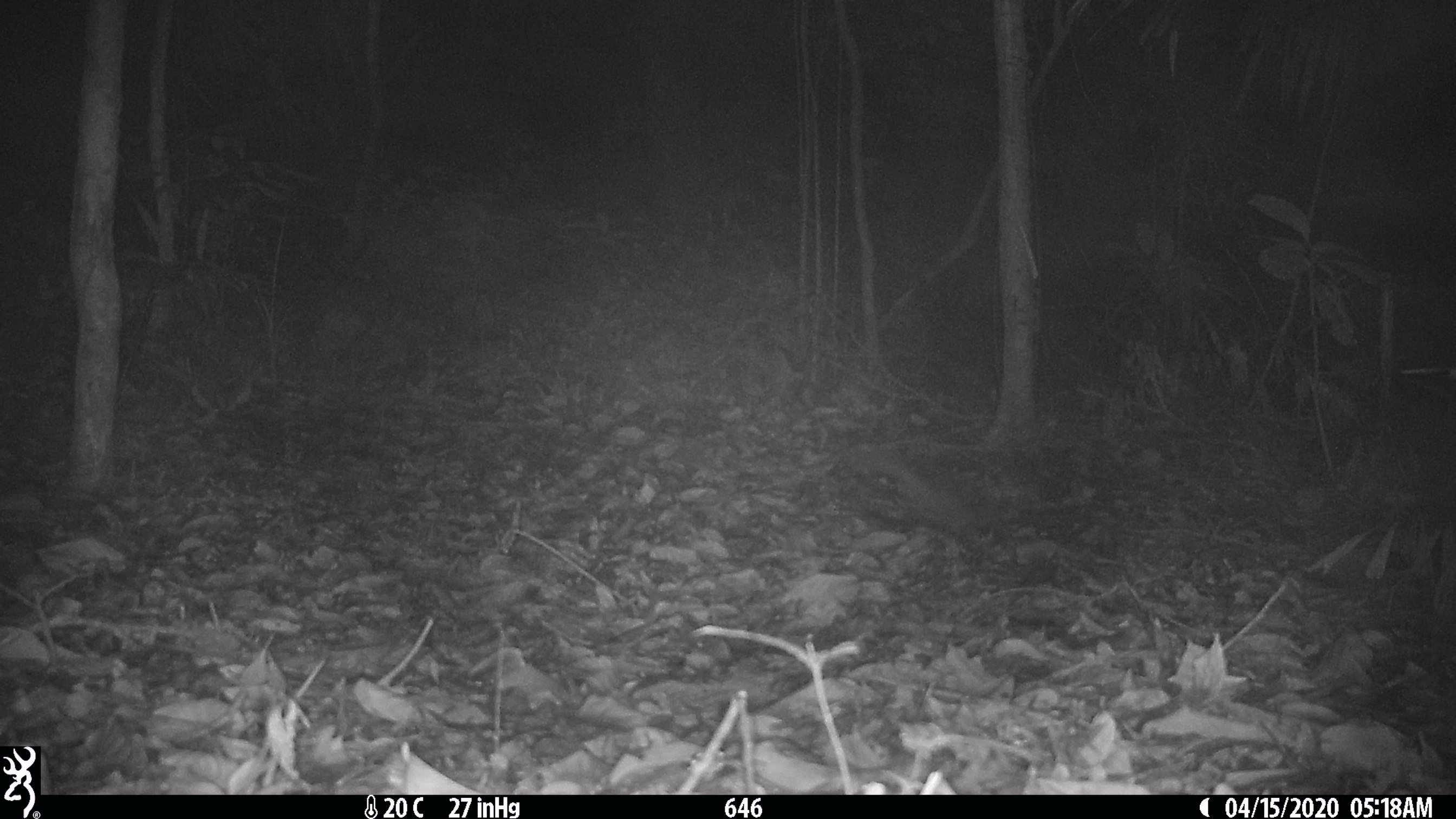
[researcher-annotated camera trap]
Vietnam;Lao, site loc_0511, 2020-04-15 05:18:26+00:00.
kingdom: Animalia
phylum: Chordata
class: Mammalia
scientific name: Mammalia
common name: mammal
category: unidentified small mammal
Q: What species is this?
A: Unidentified small mammal (mammal) (Mammalia).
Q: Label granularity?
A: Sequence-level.